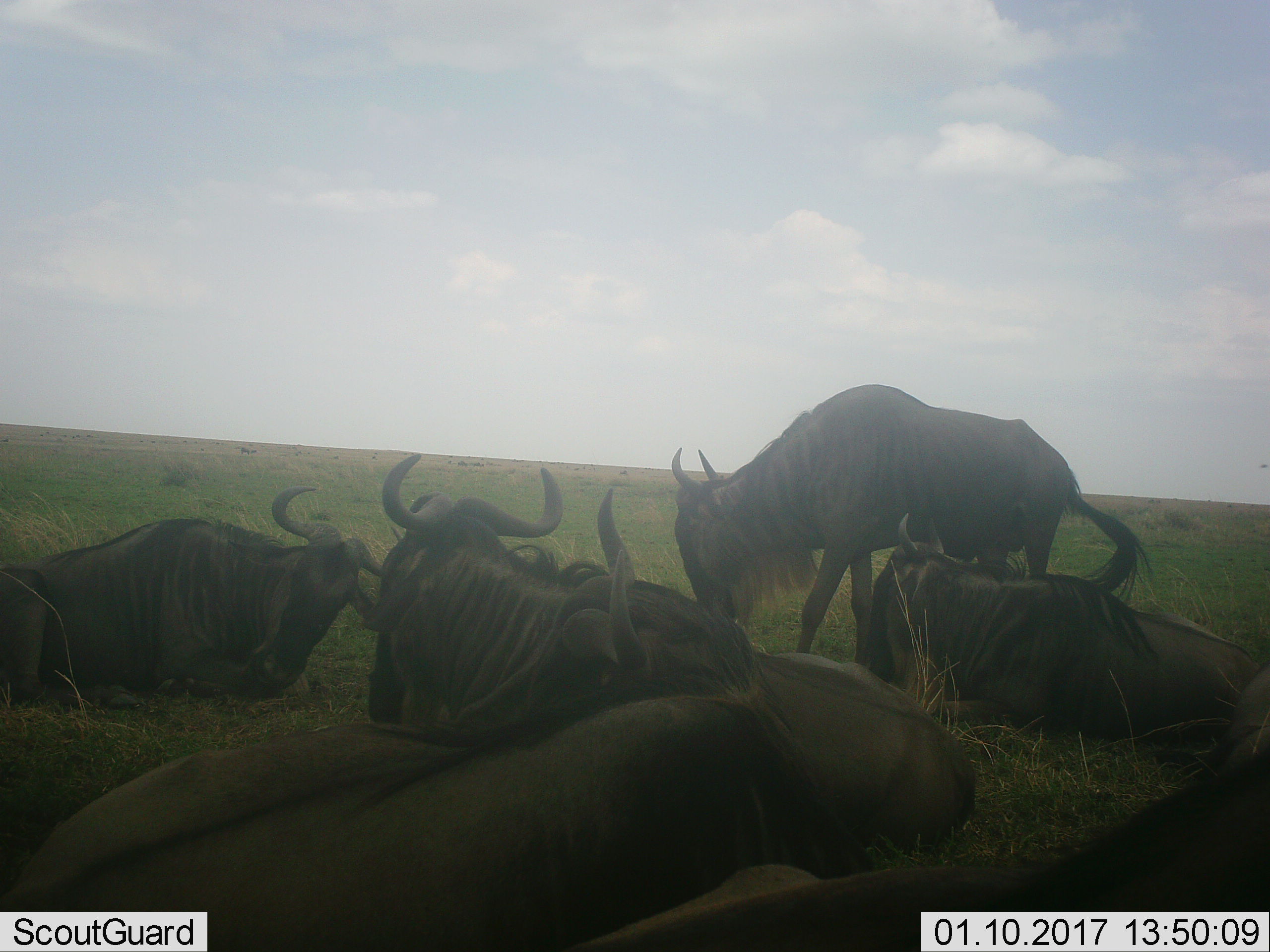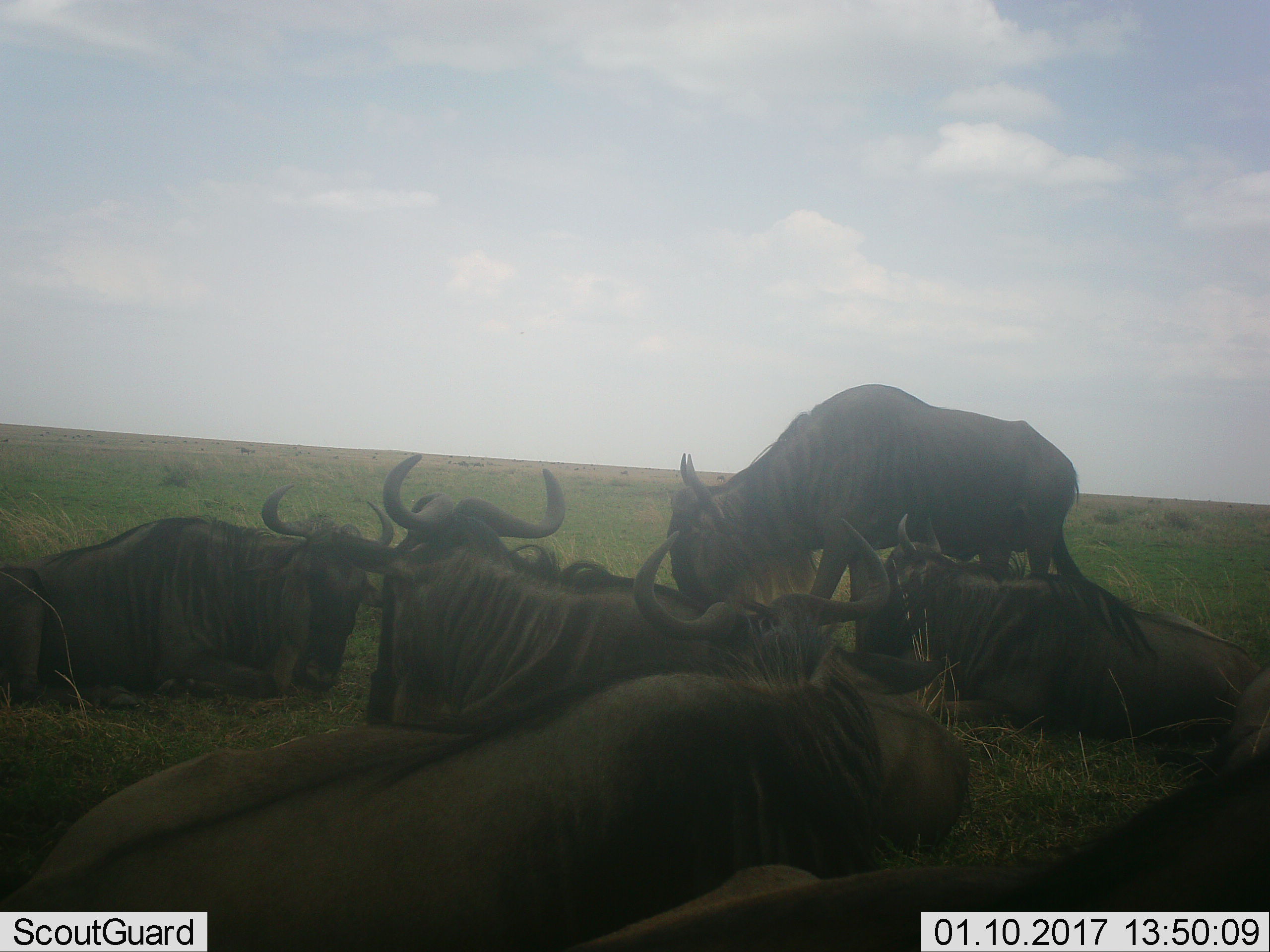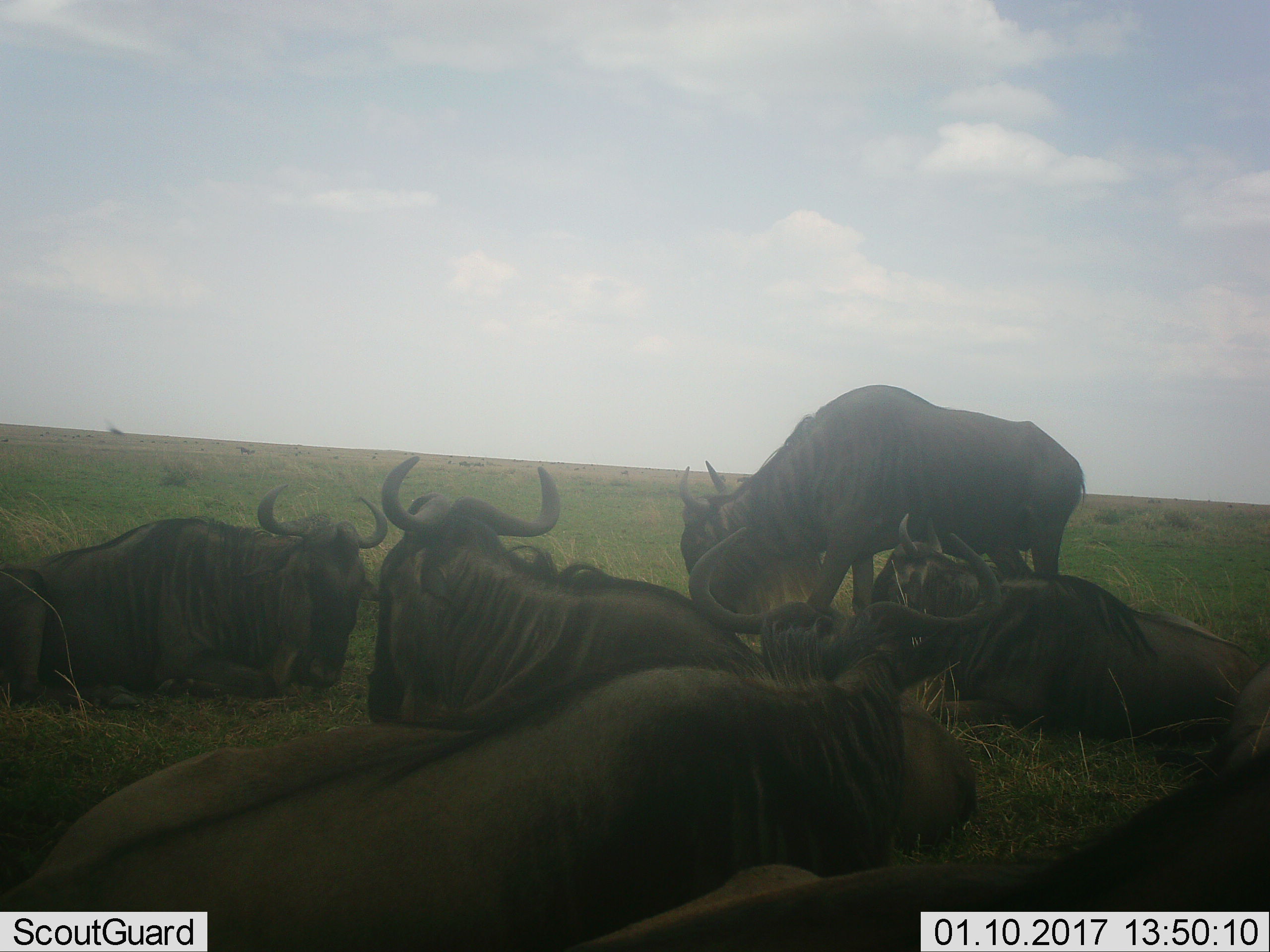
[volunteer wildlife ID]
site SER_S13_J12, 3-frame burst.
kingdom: Animalia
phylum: Chordata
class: Mammalia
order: Artiodactyla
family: Bovidae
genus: Connochaetes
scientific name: Connochaetes taurinus taurinus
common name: blue wildebeest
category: wildebeestblue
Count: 6.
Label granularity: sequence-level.